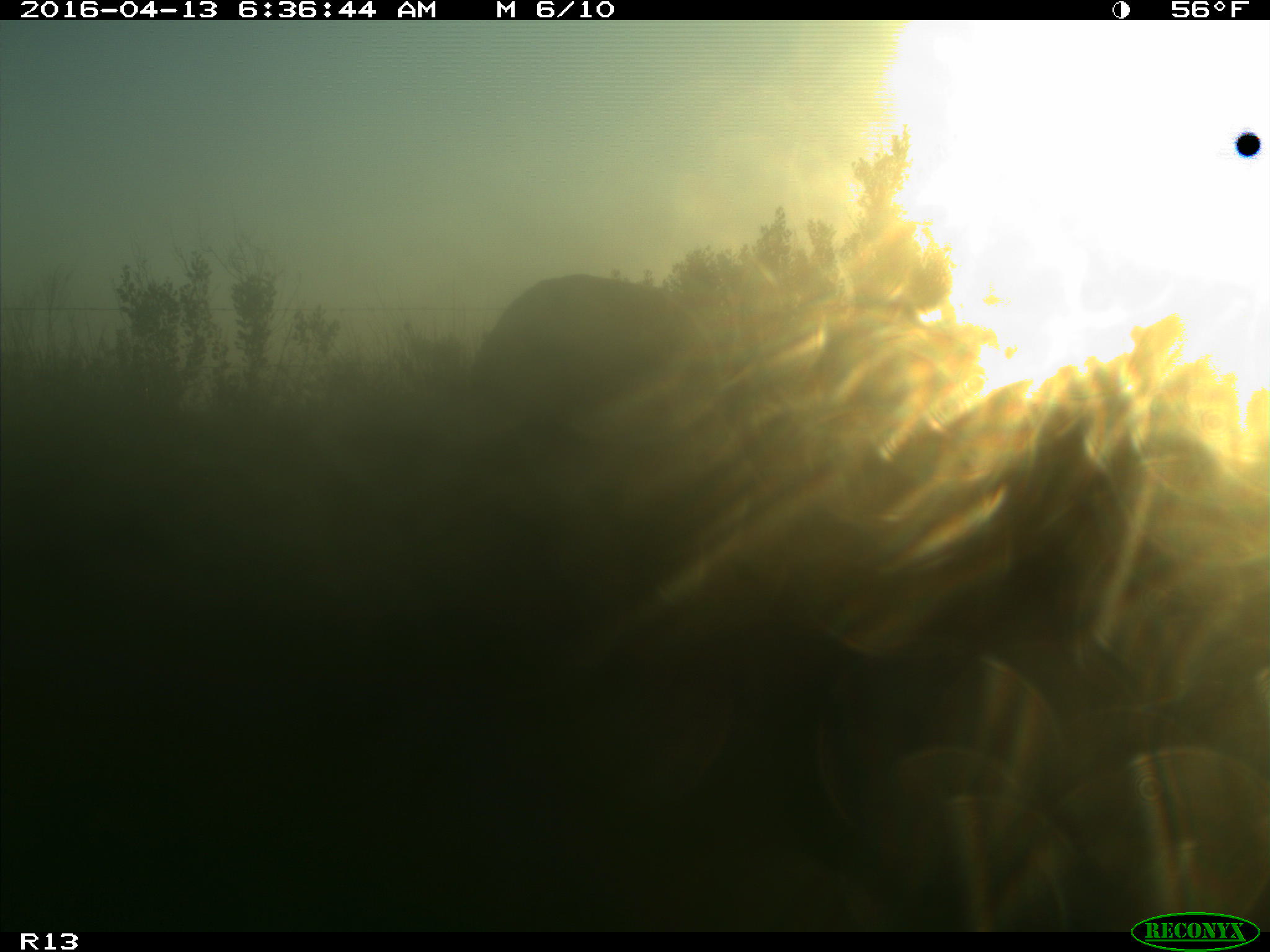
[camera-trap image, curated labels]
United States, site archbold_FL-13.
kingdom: Animalia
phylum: Chordata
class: Mammalia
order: Artiodactyla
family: Bovidae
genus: Bos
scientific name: Bos taurus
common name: domestic cow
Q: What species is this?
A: Bos taurus (domestic cow).